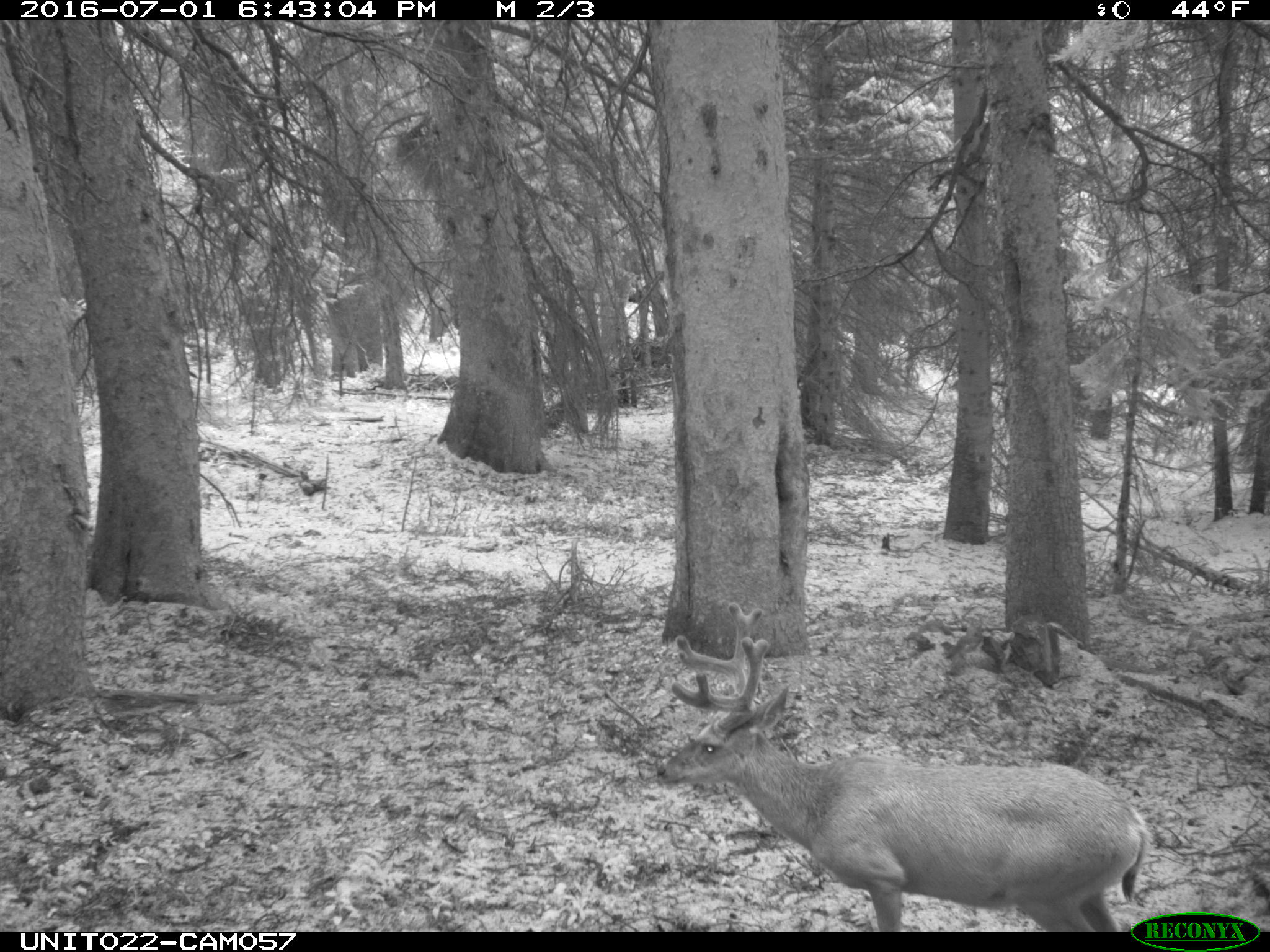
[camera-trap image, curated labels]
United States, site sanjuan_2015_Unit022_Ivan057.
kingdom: Animalia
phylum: Chordata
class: Mammalia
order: Artiodactyla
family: Cervidae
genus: Odocoileus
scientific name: Odocoileus hemionus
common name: mule deer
Odocoileus hemionus (mule deer).